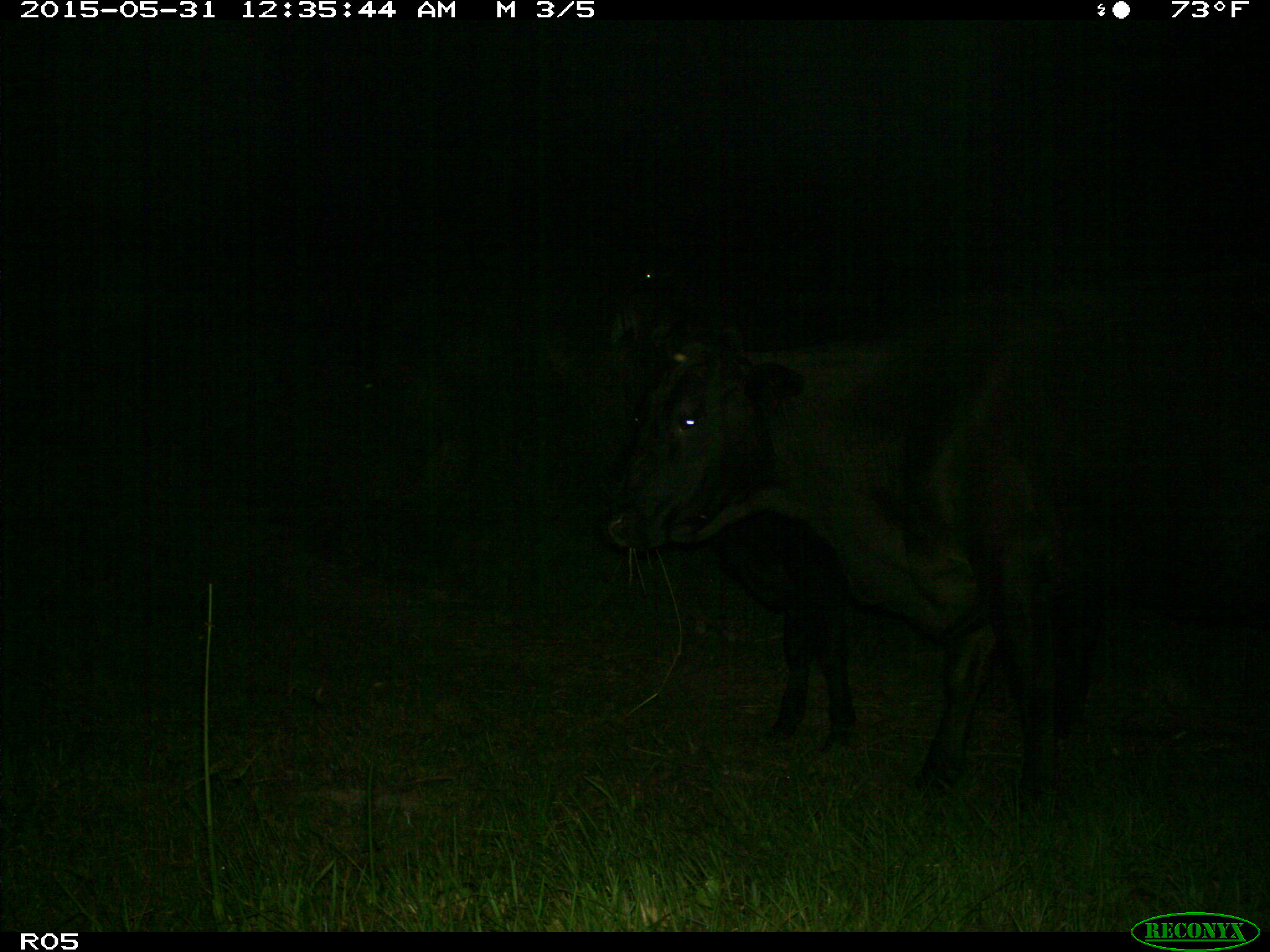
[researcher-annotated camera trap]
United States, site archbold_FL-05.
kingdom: Animalia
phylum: Chordata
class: Mammalia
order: Artiodactyla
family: Bovidae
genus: Bos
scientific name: Bos taurus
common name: domestic cow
Bos taurus (domestic cow).